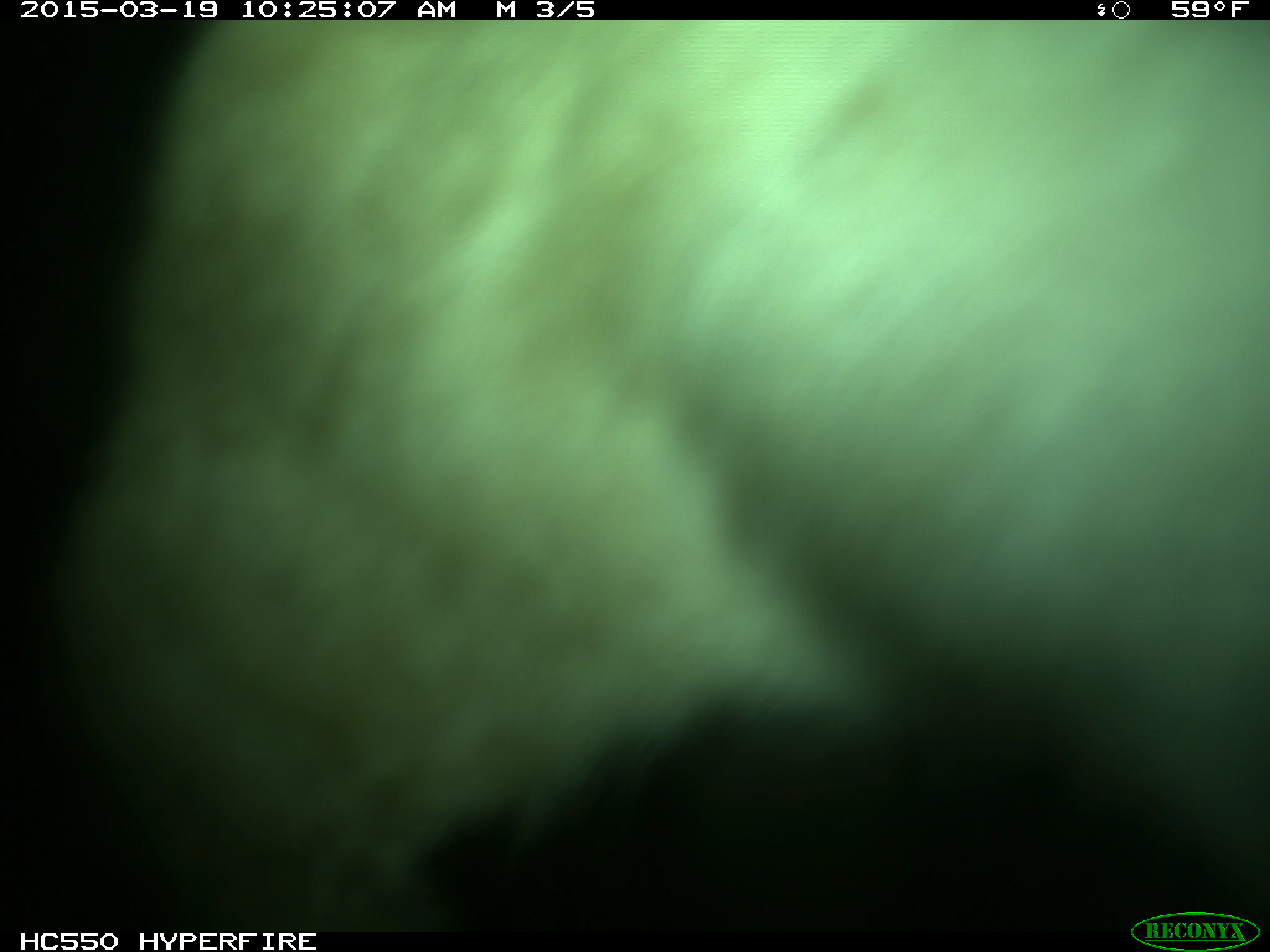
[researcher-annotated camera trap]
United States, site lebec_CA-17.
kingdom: Animalia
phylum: Chordata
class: Mammalia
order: Artiodactyla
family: Bovidae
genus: Bos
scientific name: Bos taurus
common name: domestic cow